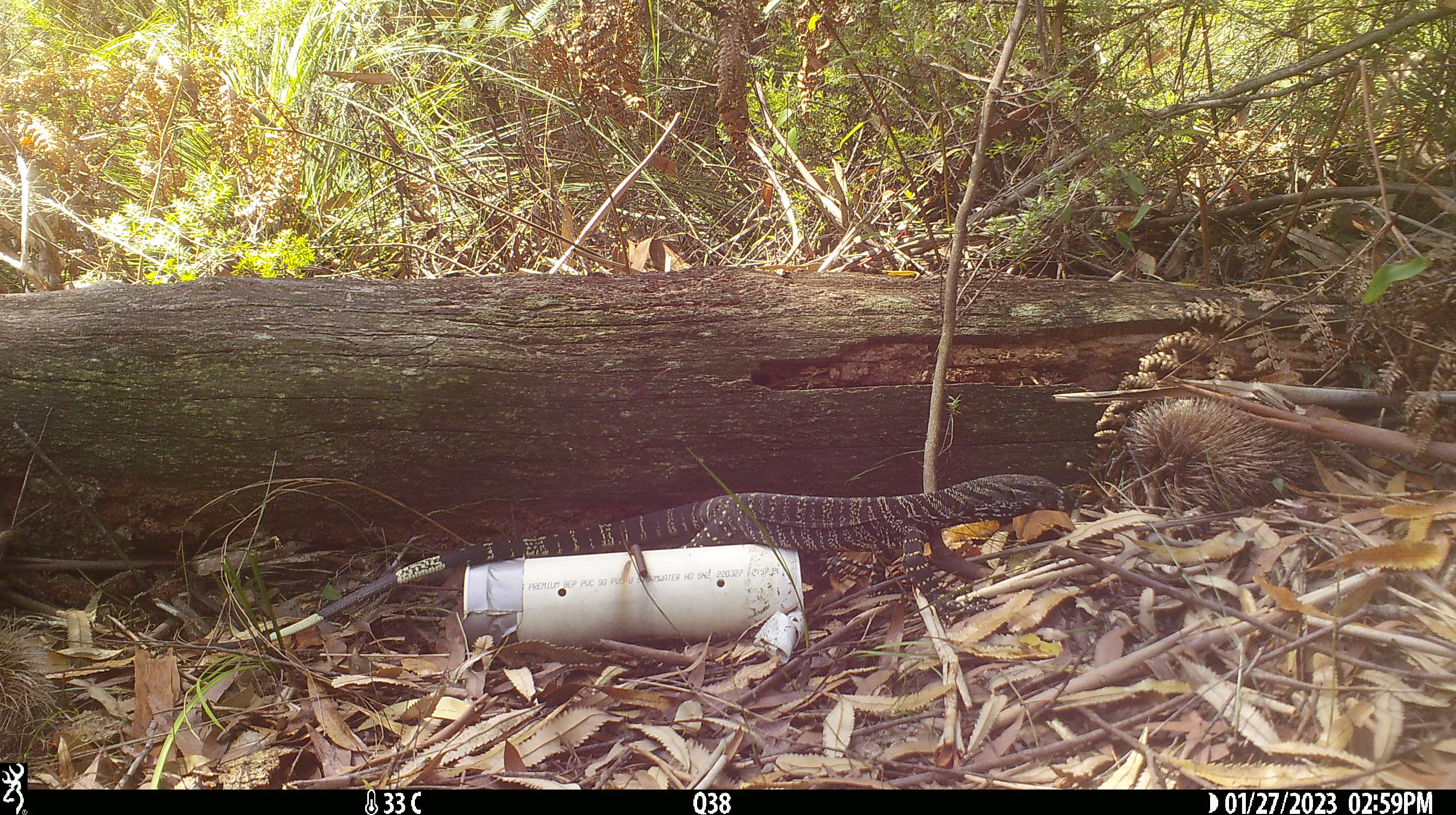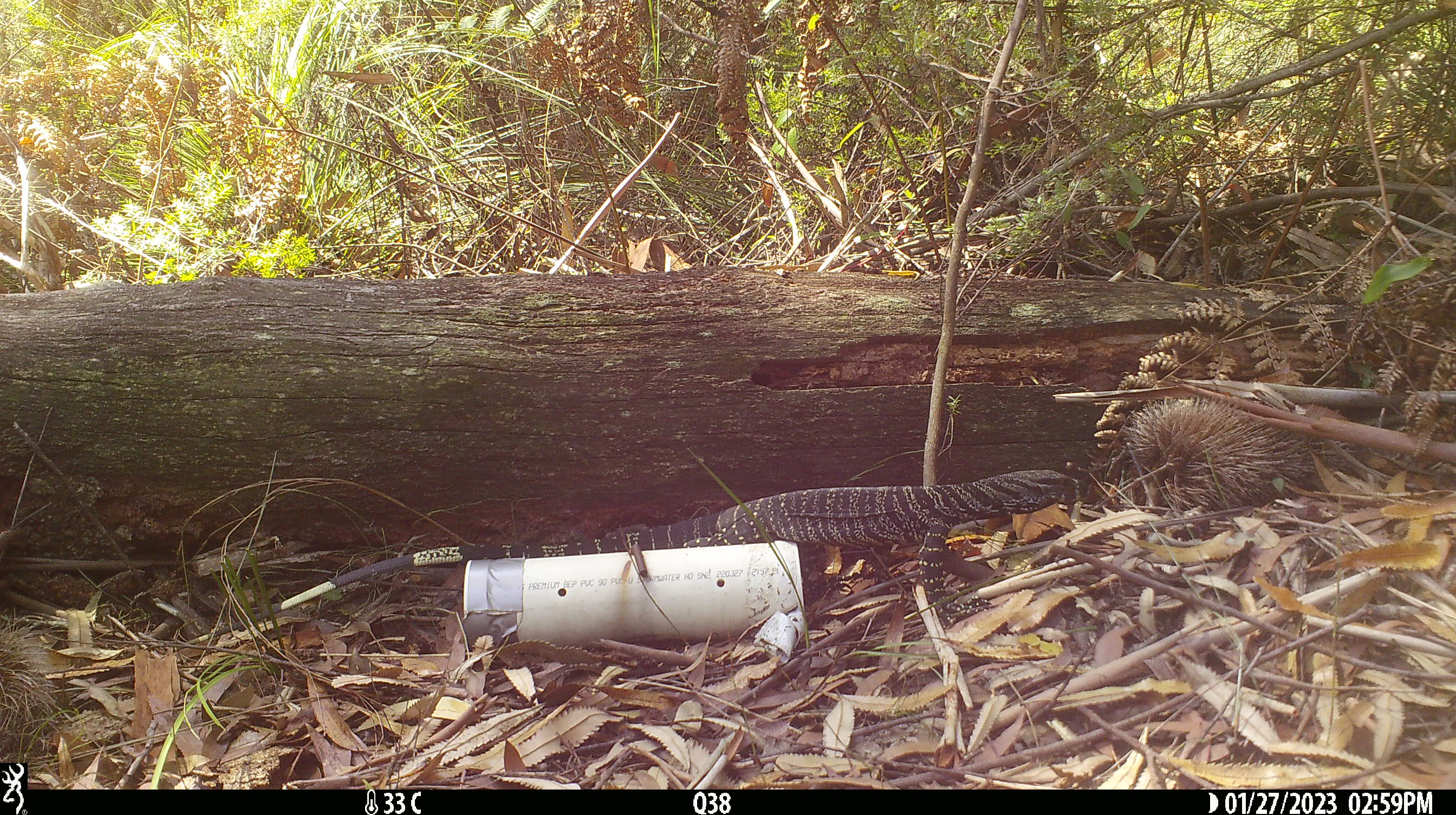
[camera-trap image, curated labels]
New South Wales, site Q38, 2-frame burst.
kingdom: Animalia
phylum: Chordata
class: Reptilia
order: Squamata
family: Varanidae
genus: Varanus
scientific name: Varanus varius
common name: lace monitor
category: goanna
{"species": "goanna (lace monitor) (Varanus varius)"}